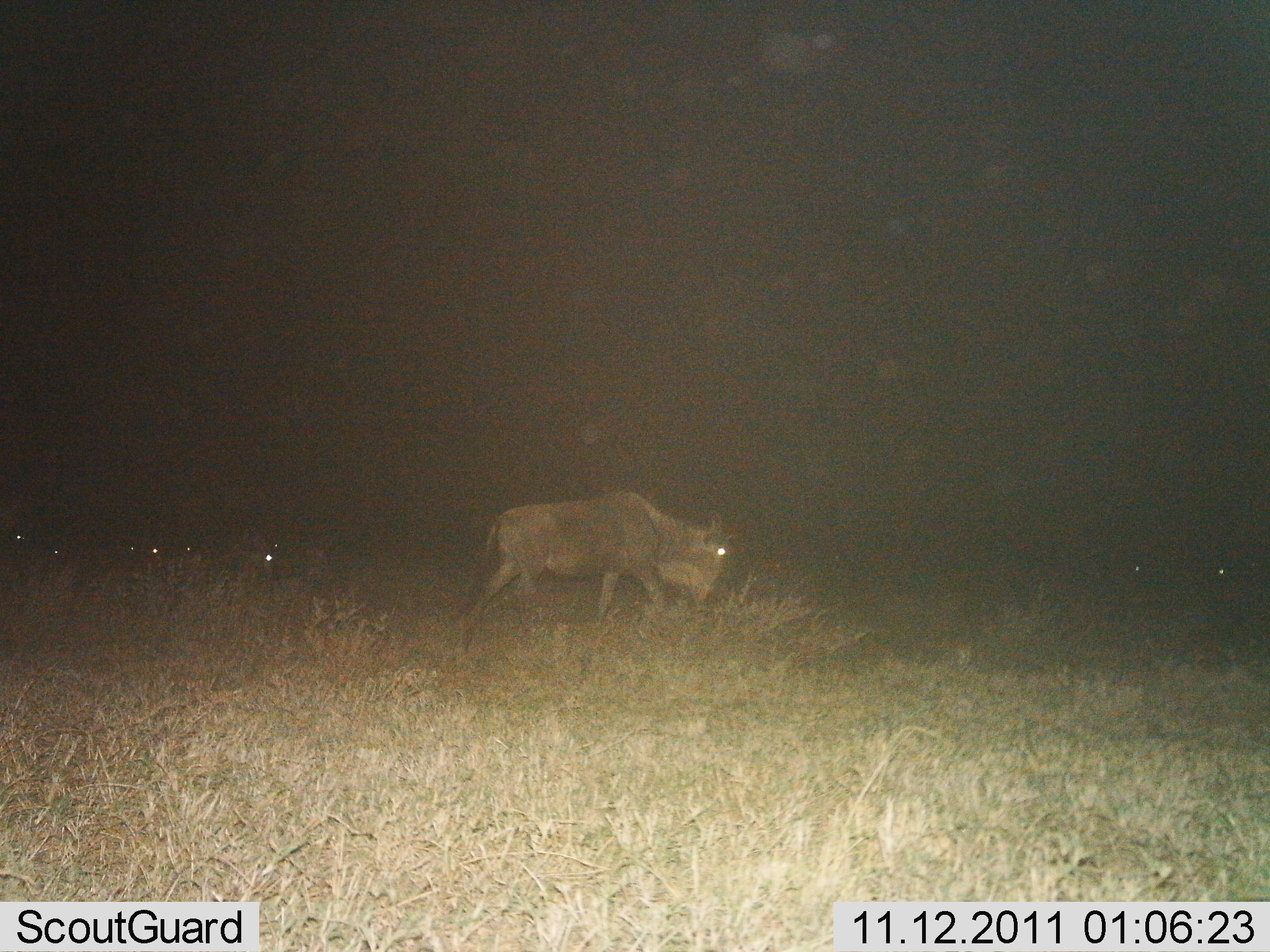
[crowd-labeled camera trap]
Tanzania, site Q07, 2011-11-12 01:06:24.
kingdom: Animalia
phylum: Chordata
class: Mammalia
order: Artiodactyla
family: Bovidae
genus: Connochaetes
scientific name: Connochaetes taurinus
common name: blue wildebeest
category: wildebeest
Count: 1.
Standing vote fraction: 9%.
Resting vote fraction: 0%.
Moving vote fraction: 82%.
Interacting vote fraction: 0%.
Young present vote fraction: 0%.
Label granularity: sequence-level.